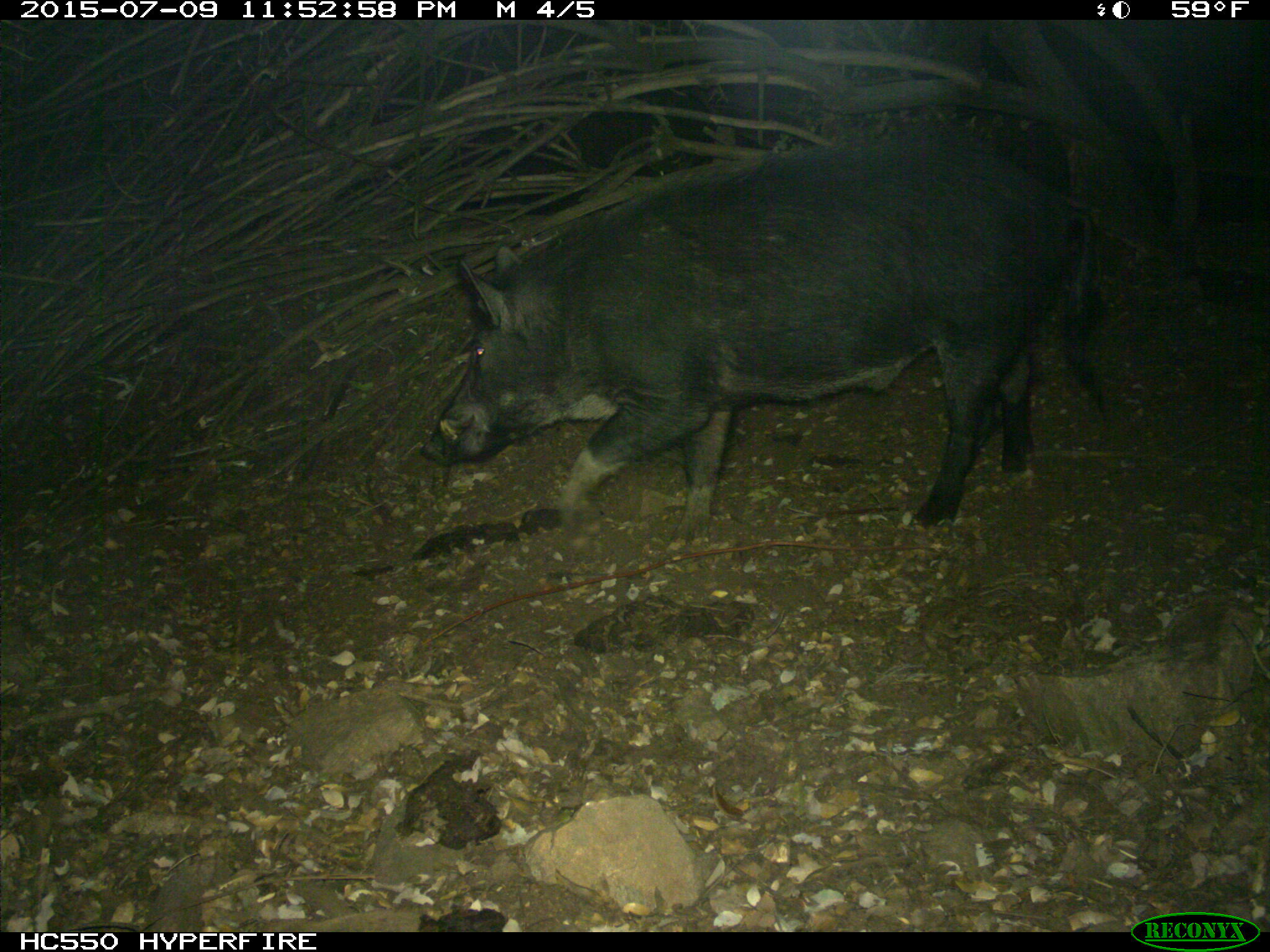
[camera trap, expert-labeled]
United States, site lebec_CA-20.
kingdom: Animalia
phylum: Chordata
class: Mammalia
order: Artiodactyla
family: Suidae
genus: Sus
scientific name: Sus scrofa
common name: wild boar